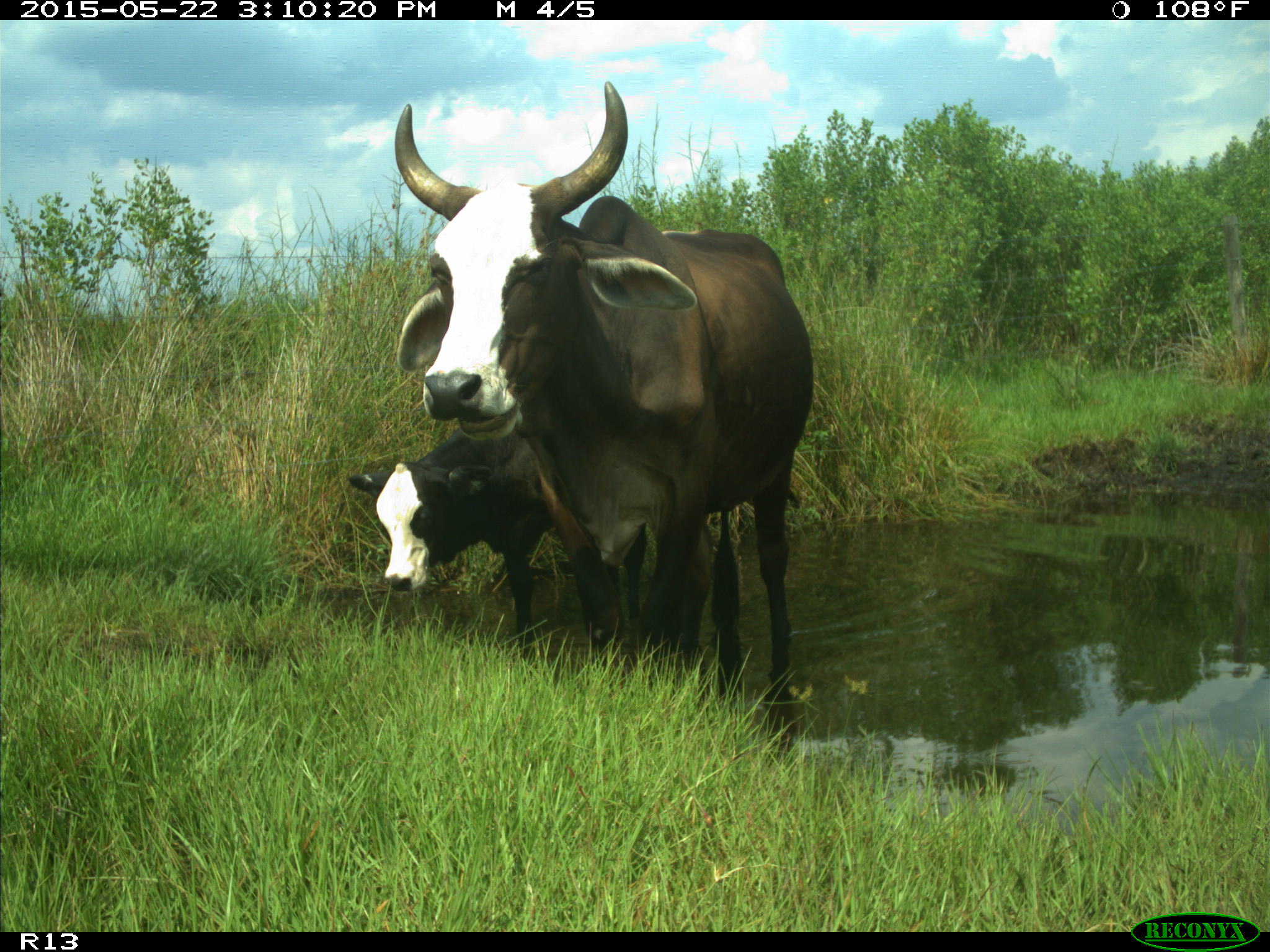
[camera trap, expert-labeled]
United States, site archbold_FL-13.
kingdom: Animalia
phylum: Chordata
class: Mammalia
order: Artiodactyla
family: Bovidae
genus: Bos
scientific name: Bos taurus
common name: domestic cow